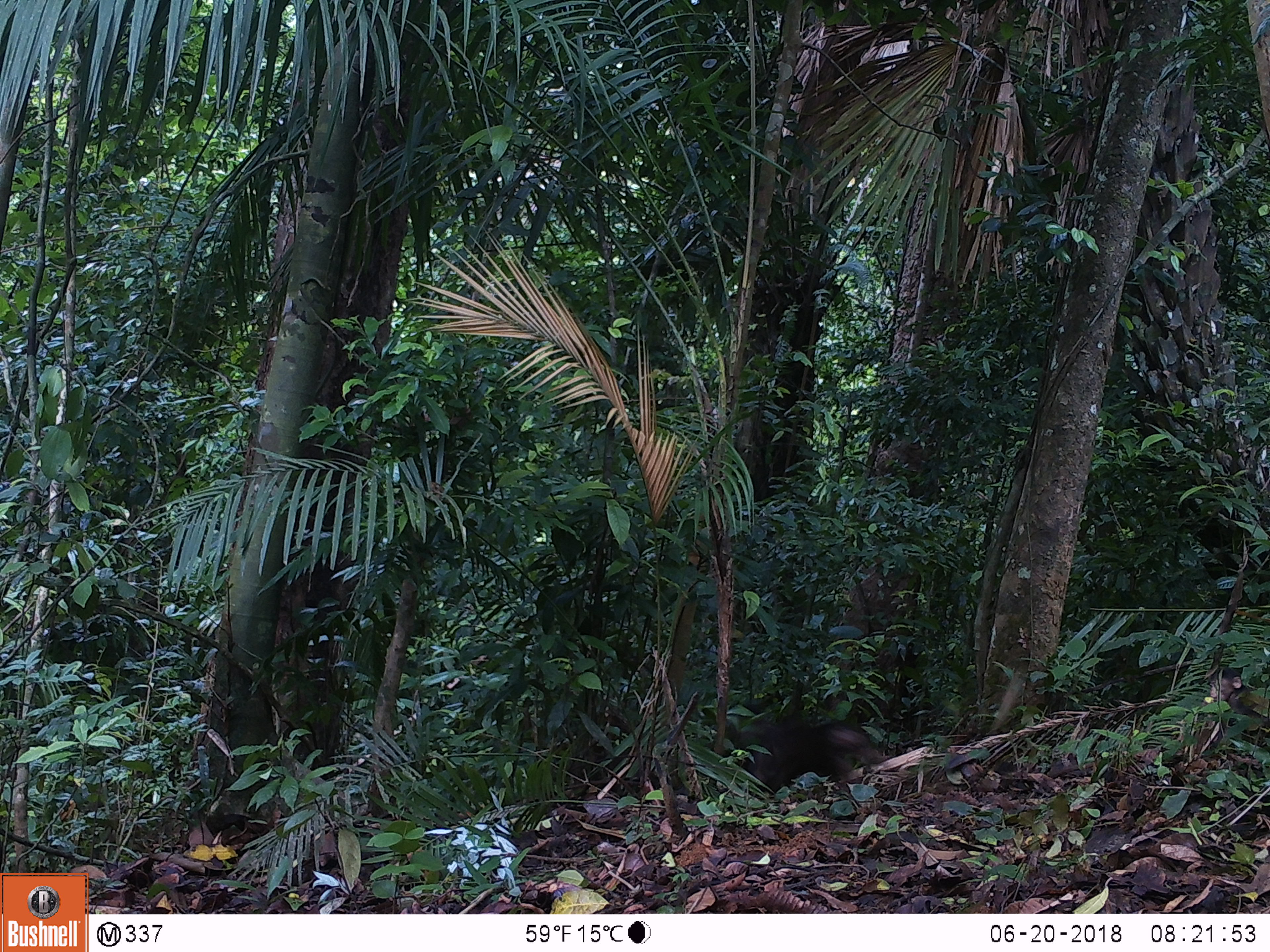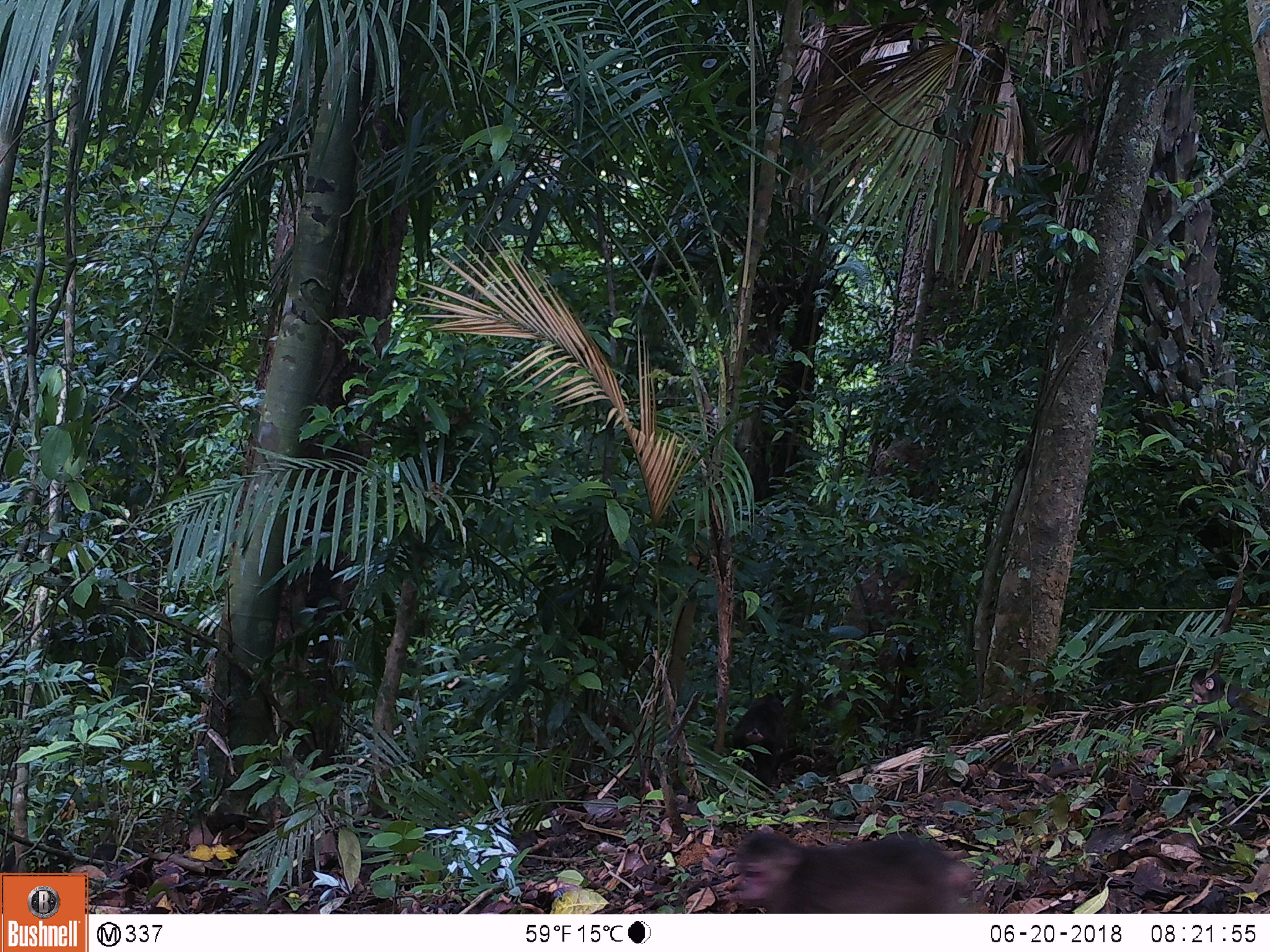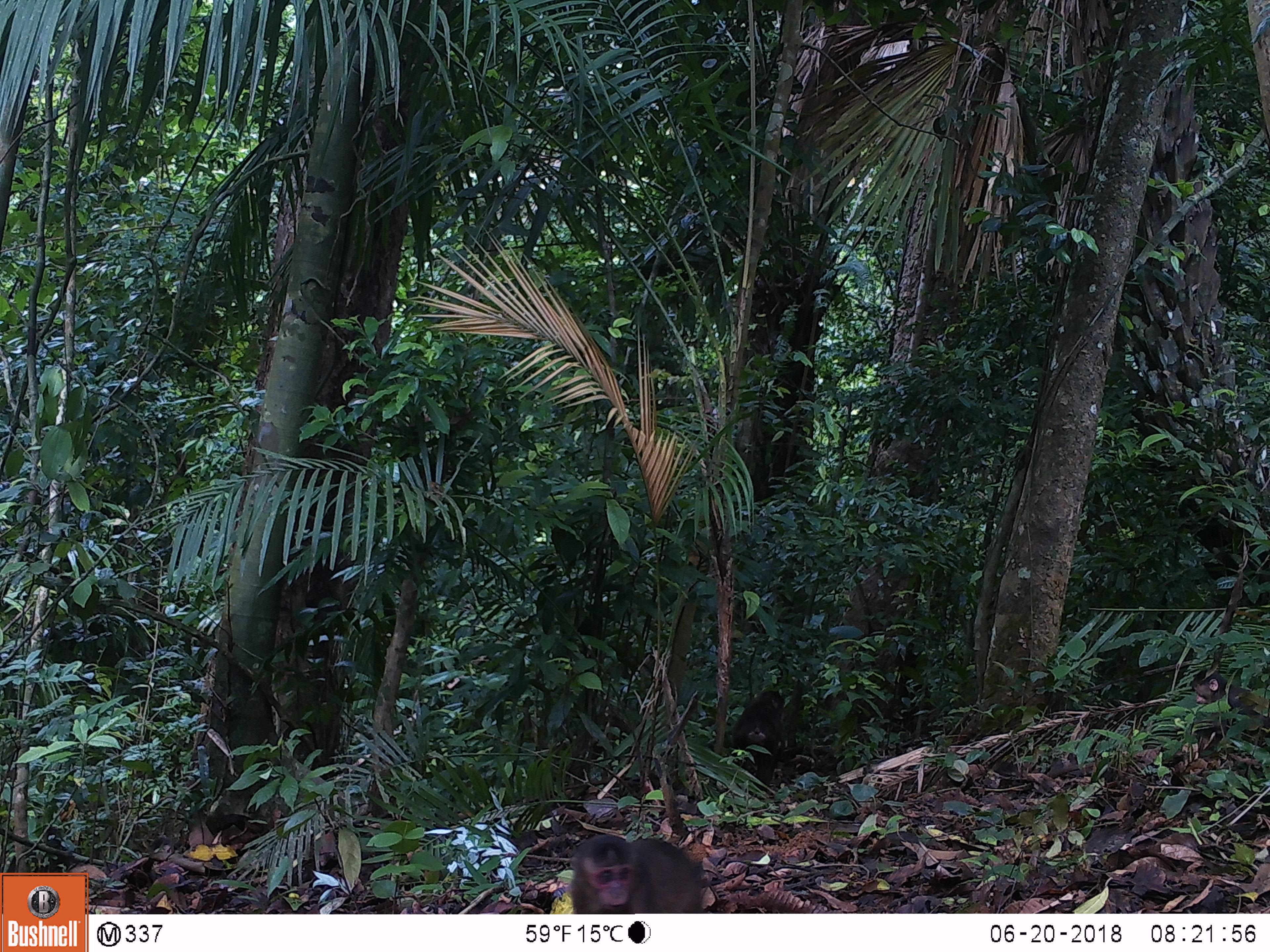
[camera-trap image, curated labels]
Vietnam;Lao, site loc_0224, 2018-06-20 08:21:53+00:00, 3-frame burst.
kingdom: Animalia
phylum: Chordata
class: Mammalia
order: Primates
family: Cercopithecidae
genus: Macaca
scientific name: Macaca arctoides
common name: stump-tailed macaque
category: stump tailed macaque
Stump tailed macaque (stump-tailed macaque) (Macaca arctoides). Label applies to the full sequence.